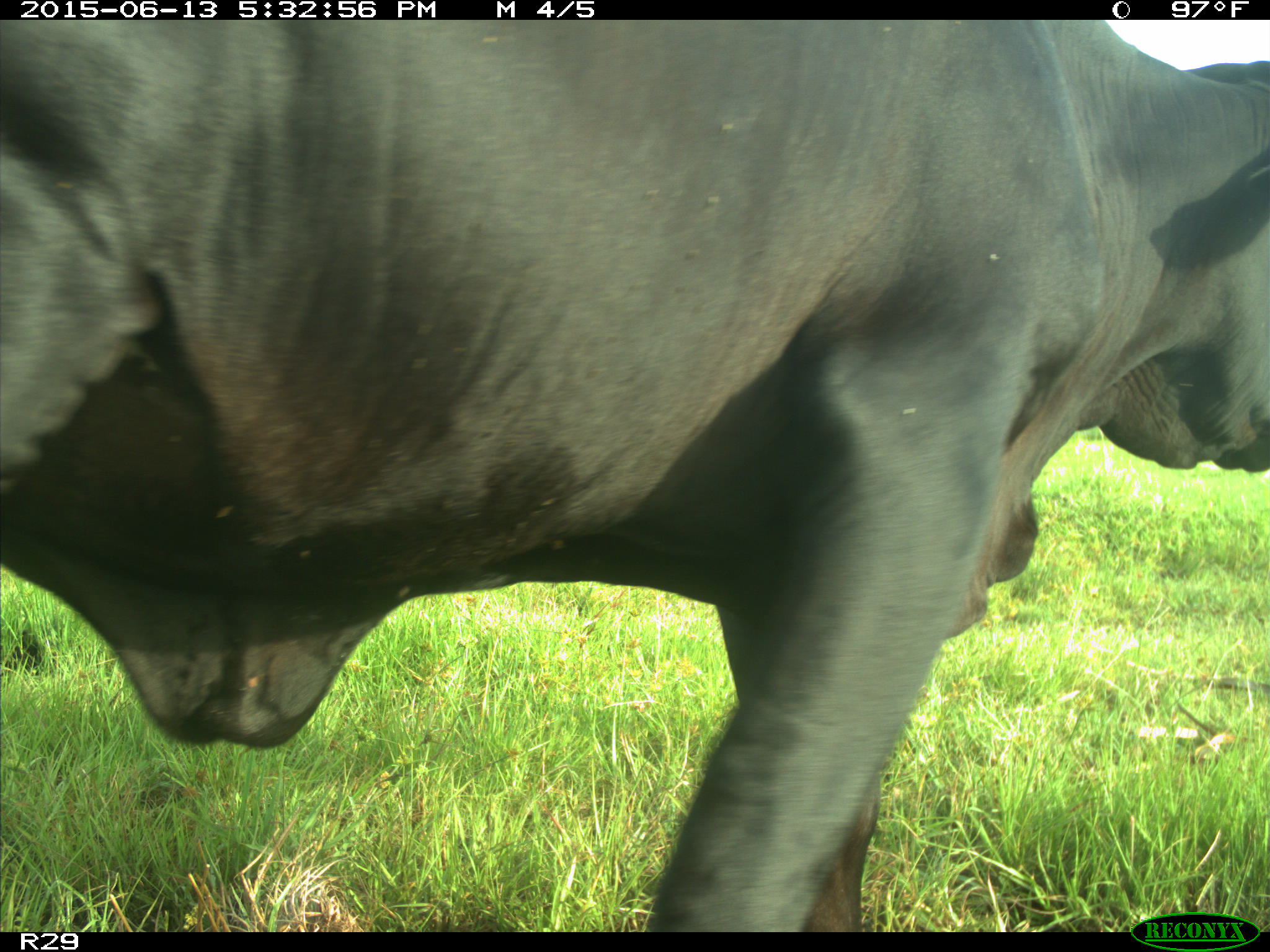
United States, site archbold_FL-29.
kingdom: Animalia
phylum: Chordata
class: Mammalia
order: Artiodactyla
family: Bovidae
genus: Bos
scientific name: Bos taurus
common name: domestic cow